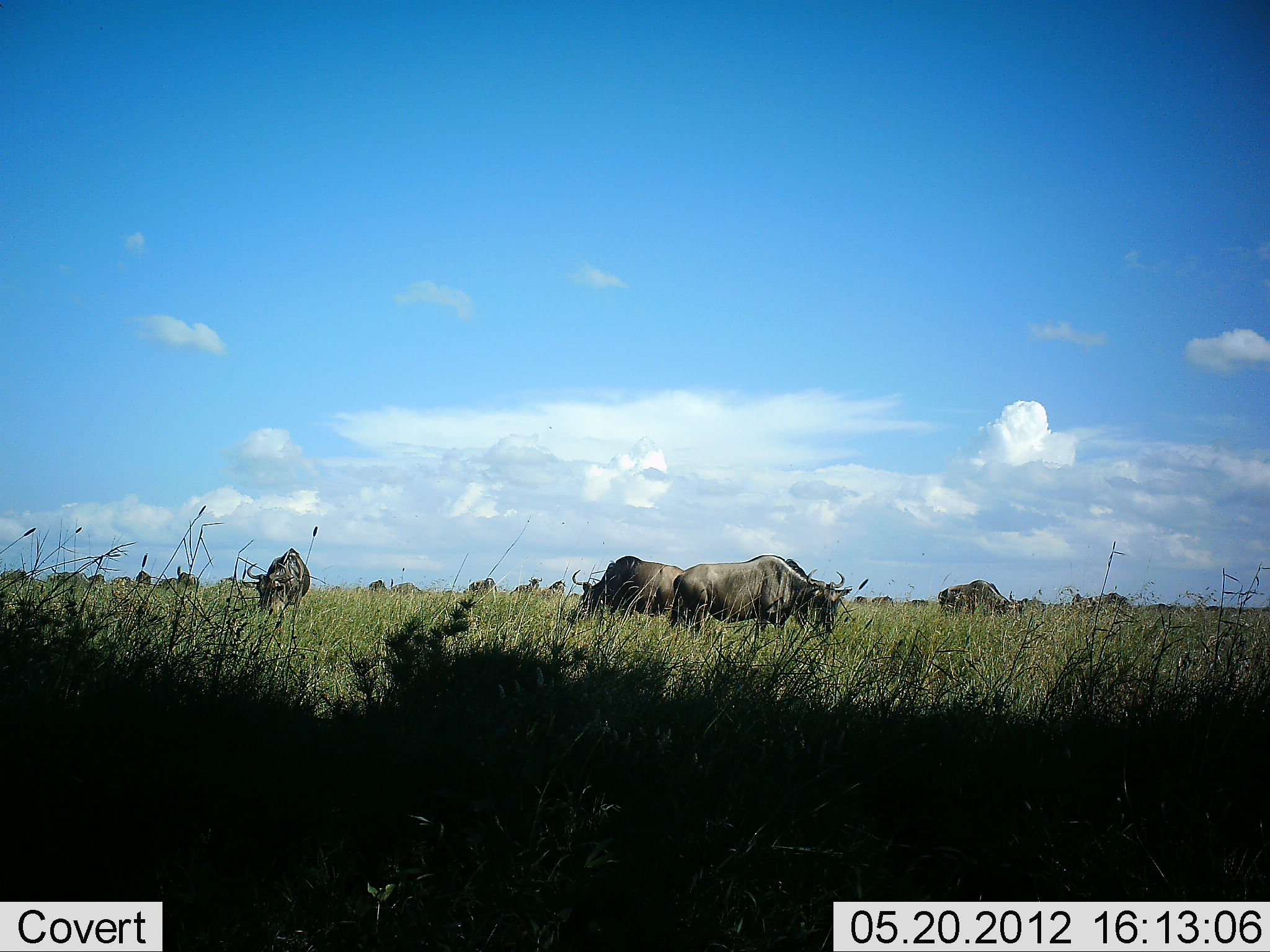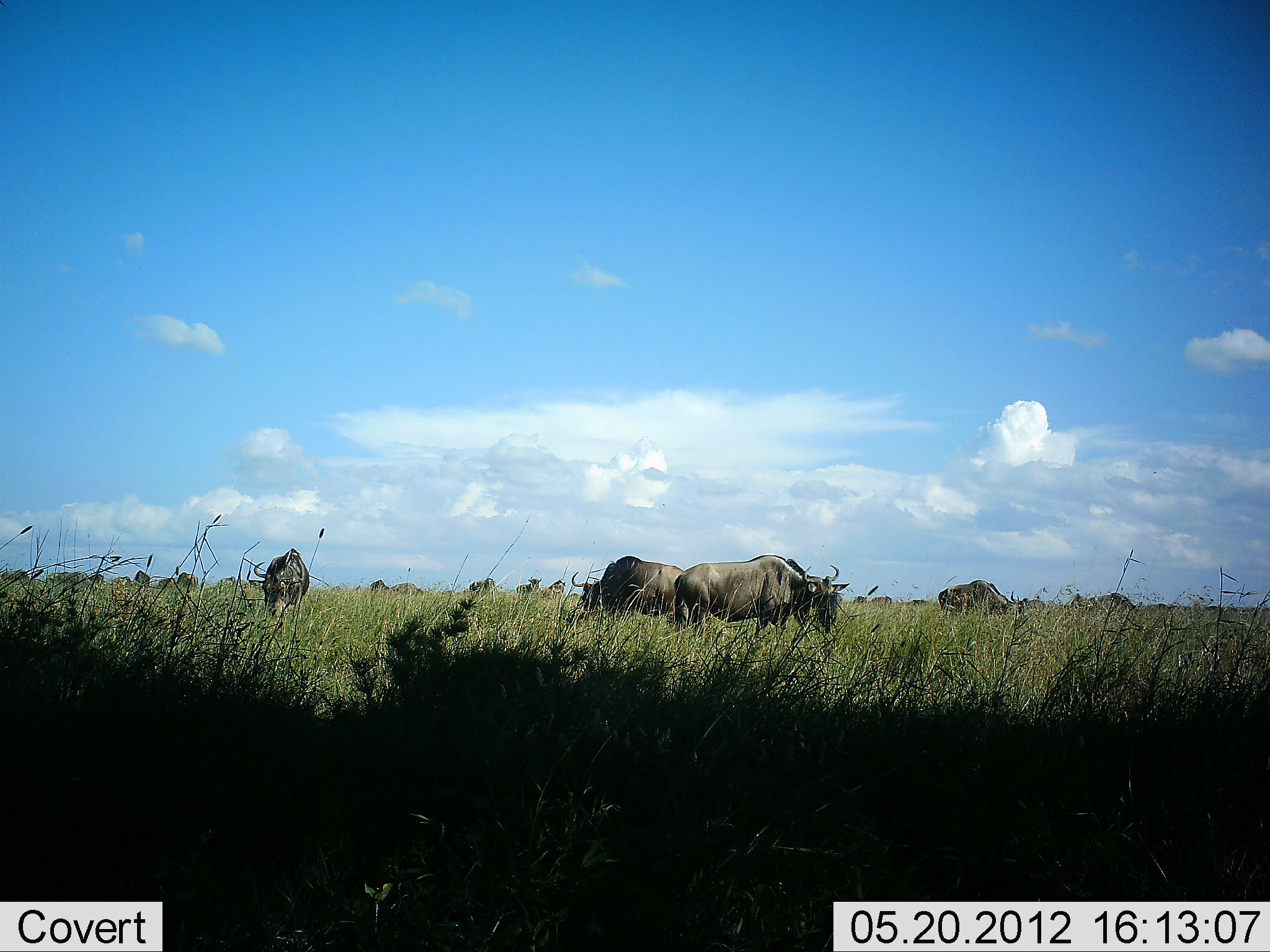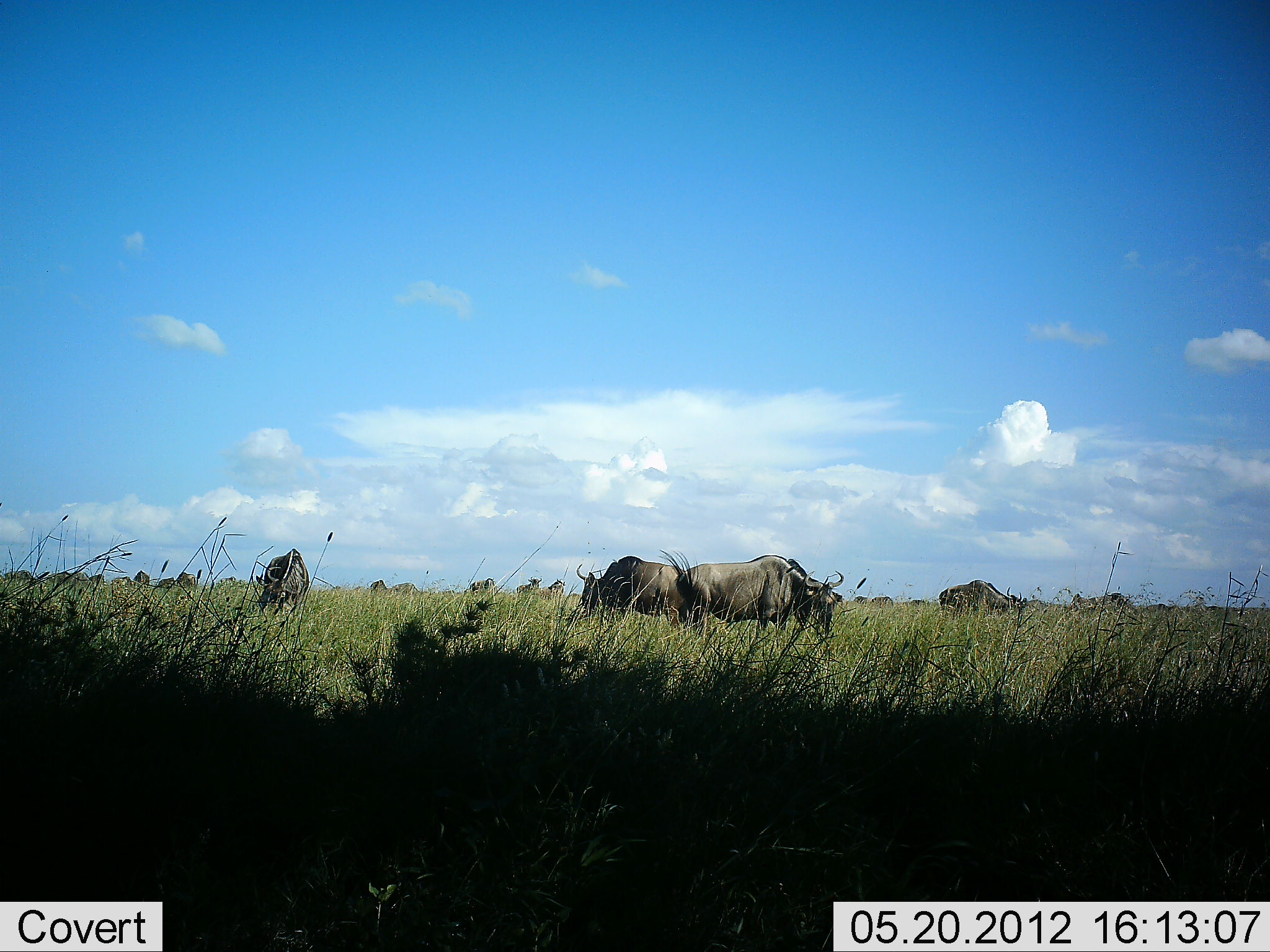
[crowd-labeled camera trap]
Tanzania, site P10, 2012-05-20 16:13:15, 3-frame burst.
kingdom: Animalia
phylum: Chordata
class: Mammalia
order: Artiodactyla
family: Bovidae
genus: Connochaetes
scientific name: Connochaetes taurinus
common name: blue wildebeest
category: wildebeest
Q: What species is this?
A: Wildebeest (blue wildebeest) (Connochaetes taurinus).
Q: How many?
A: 11-50.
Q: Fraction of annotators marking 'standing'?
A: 50%.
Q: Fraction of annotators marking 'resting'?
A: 10%.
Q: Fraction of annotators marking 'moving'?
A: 20%.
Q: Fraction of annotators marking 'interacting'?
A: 0%.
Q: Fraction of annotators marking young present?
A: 0%.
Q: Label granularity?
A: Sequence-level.